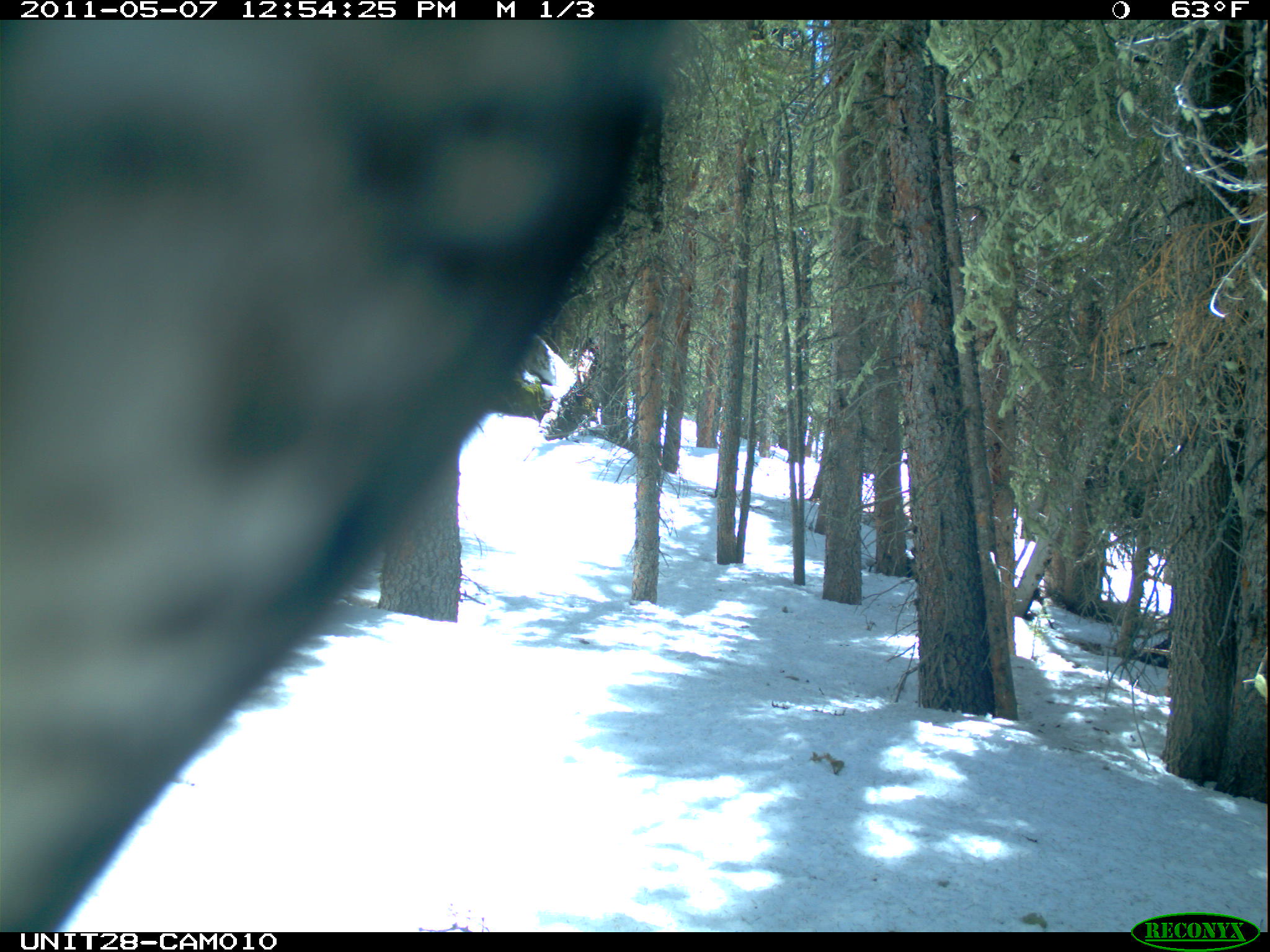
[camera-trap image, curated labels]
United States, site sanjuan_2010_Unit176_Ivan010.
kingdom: Animalia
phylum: Chordata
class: Aves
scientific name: Aves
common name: birds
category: unidentified bird